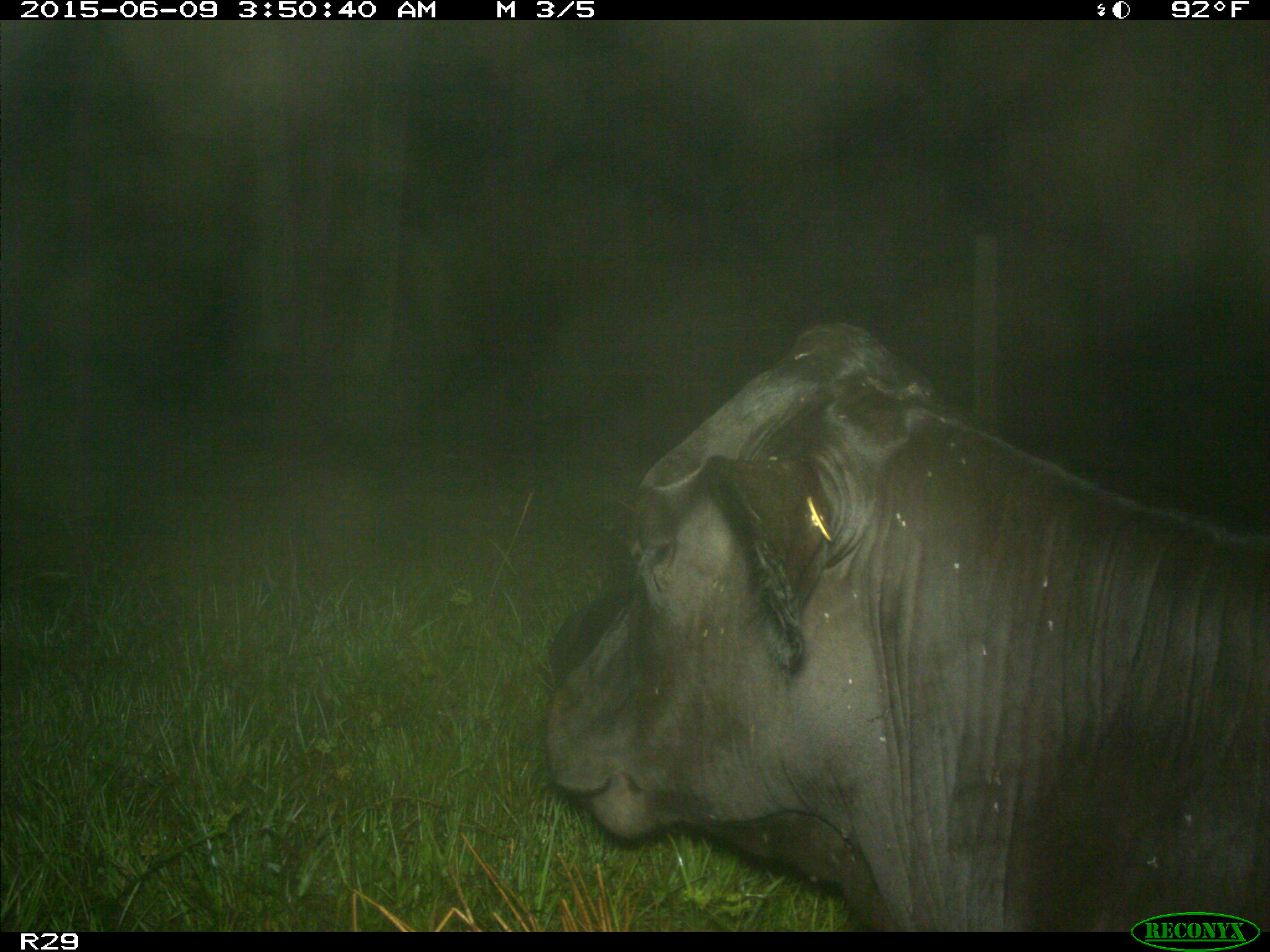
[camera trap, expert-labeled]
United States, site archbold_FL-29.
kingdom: Animalia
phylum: Chordata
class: Mammalia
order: Artiodactyla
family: Bovidae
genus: Bos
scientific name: Bos taurus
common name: domestic cow